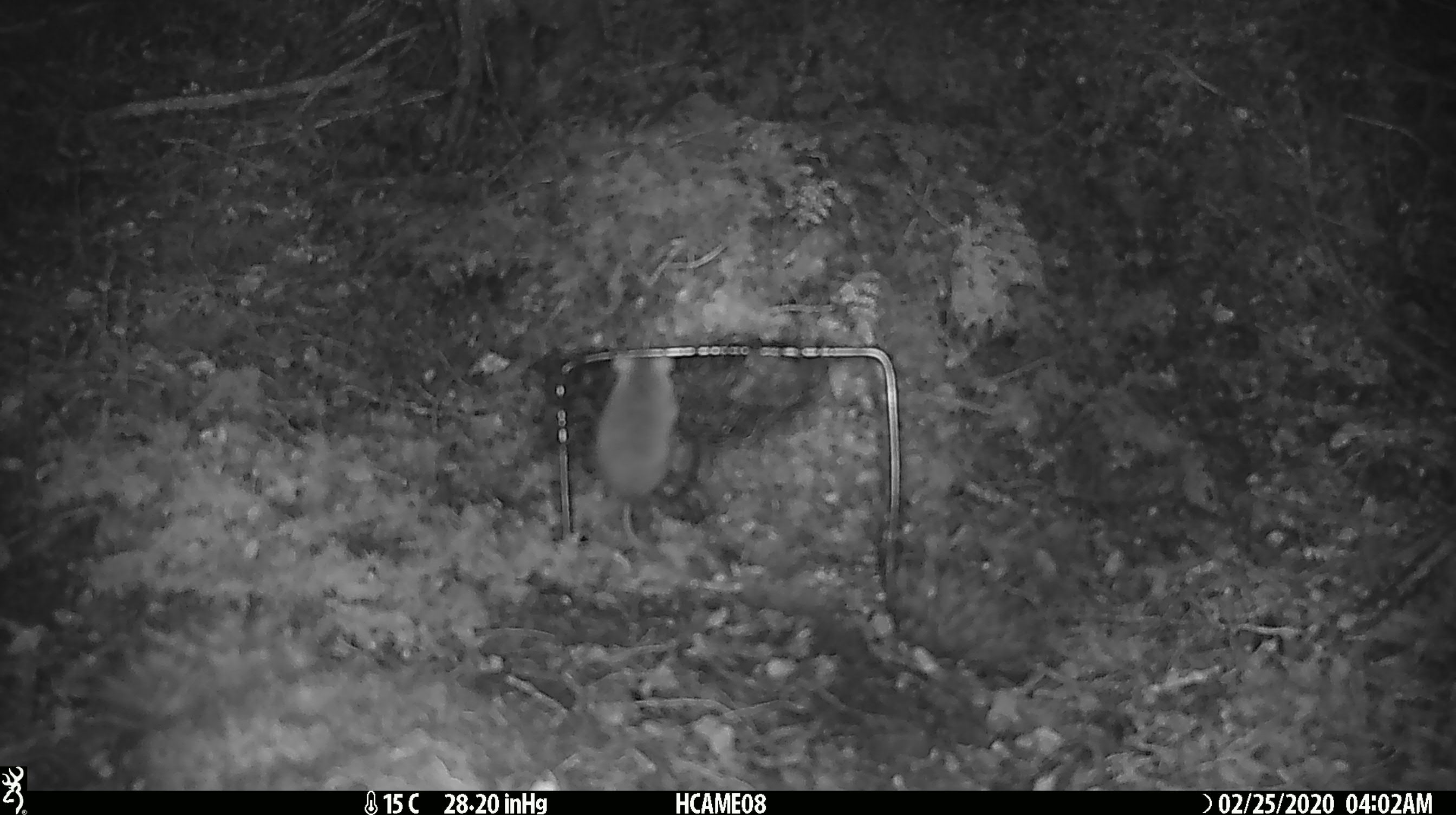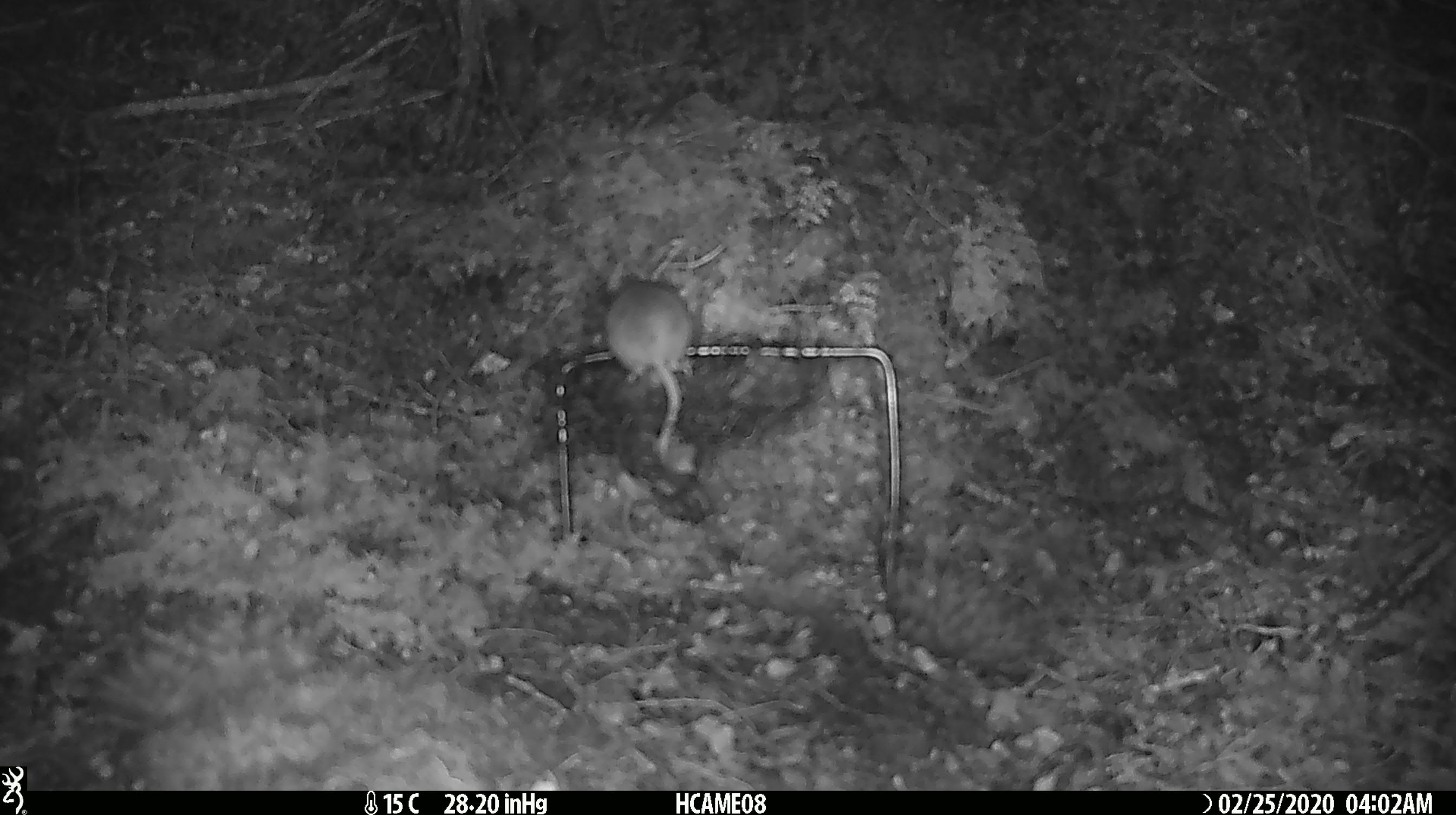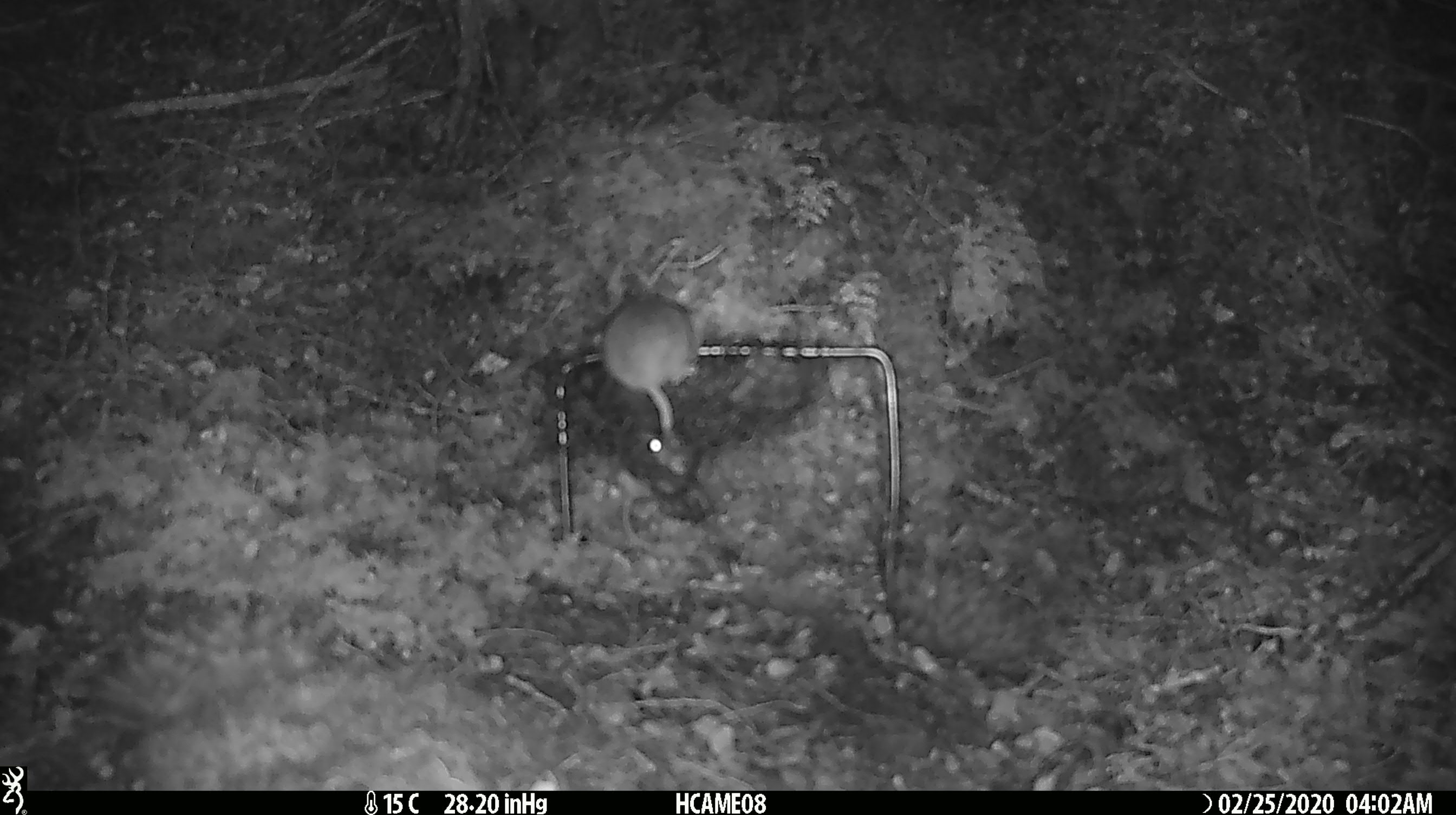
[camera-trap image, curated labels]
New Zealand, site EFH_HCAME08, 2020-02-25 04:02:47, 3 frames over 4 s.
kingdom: Animalia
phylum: Chordata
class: Mammalia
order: Rodentia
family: Muridae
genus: Mus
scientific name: Mus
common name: mouse